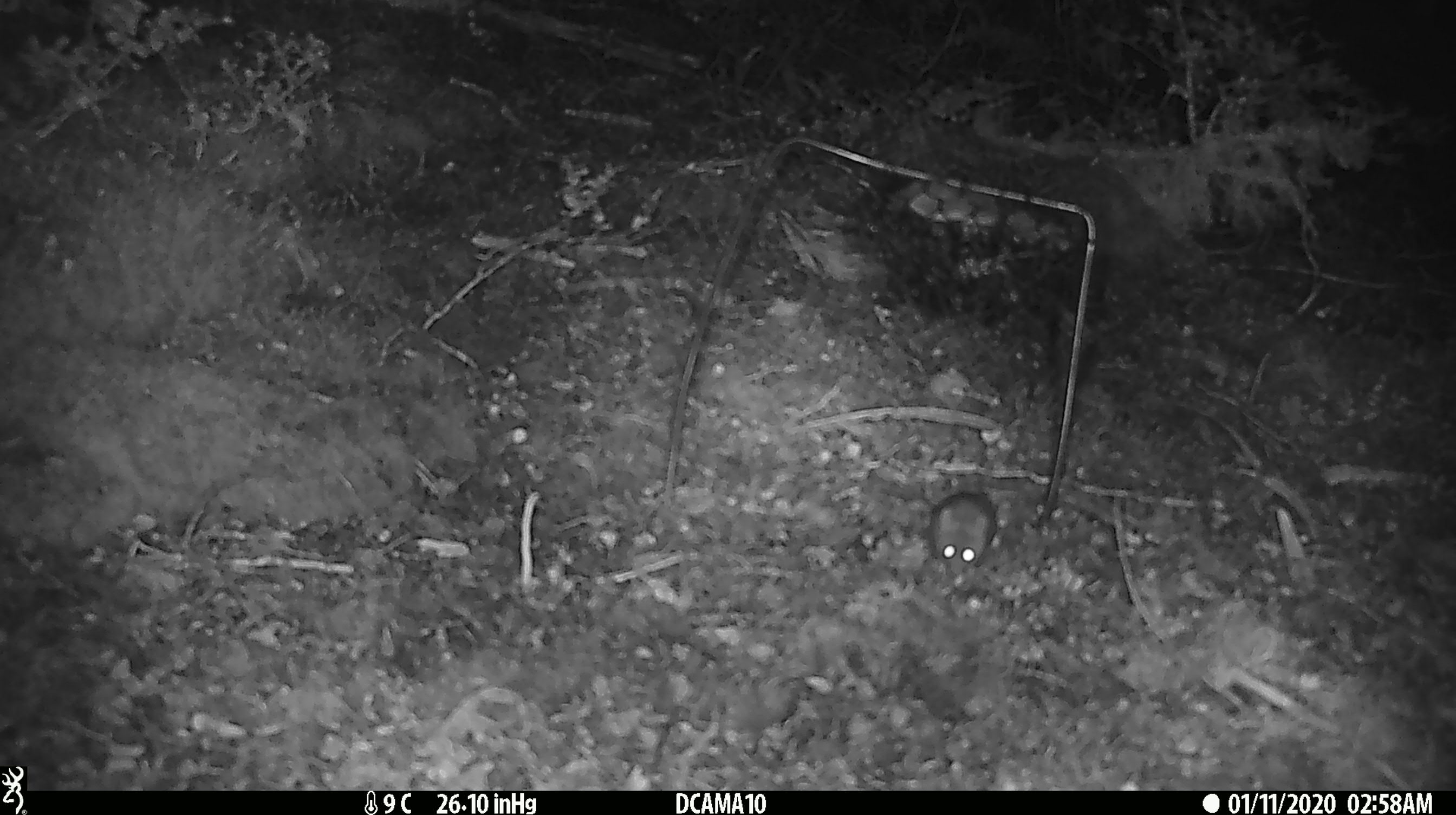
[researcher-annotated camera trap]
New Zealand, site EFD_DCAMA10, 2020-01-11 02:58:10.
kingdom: Animalia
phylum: Chordata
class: Mammalia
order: Rodentia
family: Muridae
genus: Mus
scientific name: Mus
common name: mouse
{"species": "mouse (Mus)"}